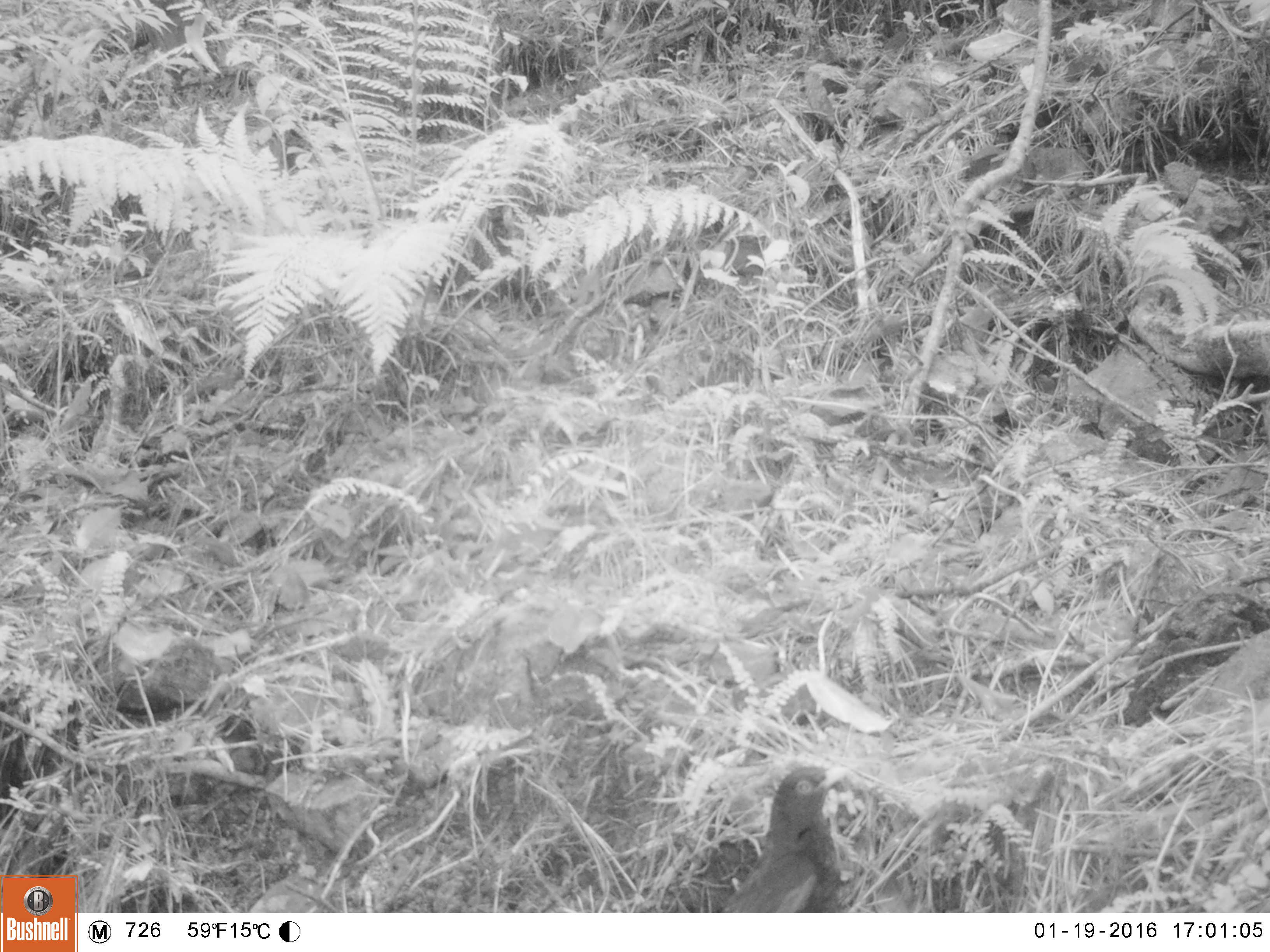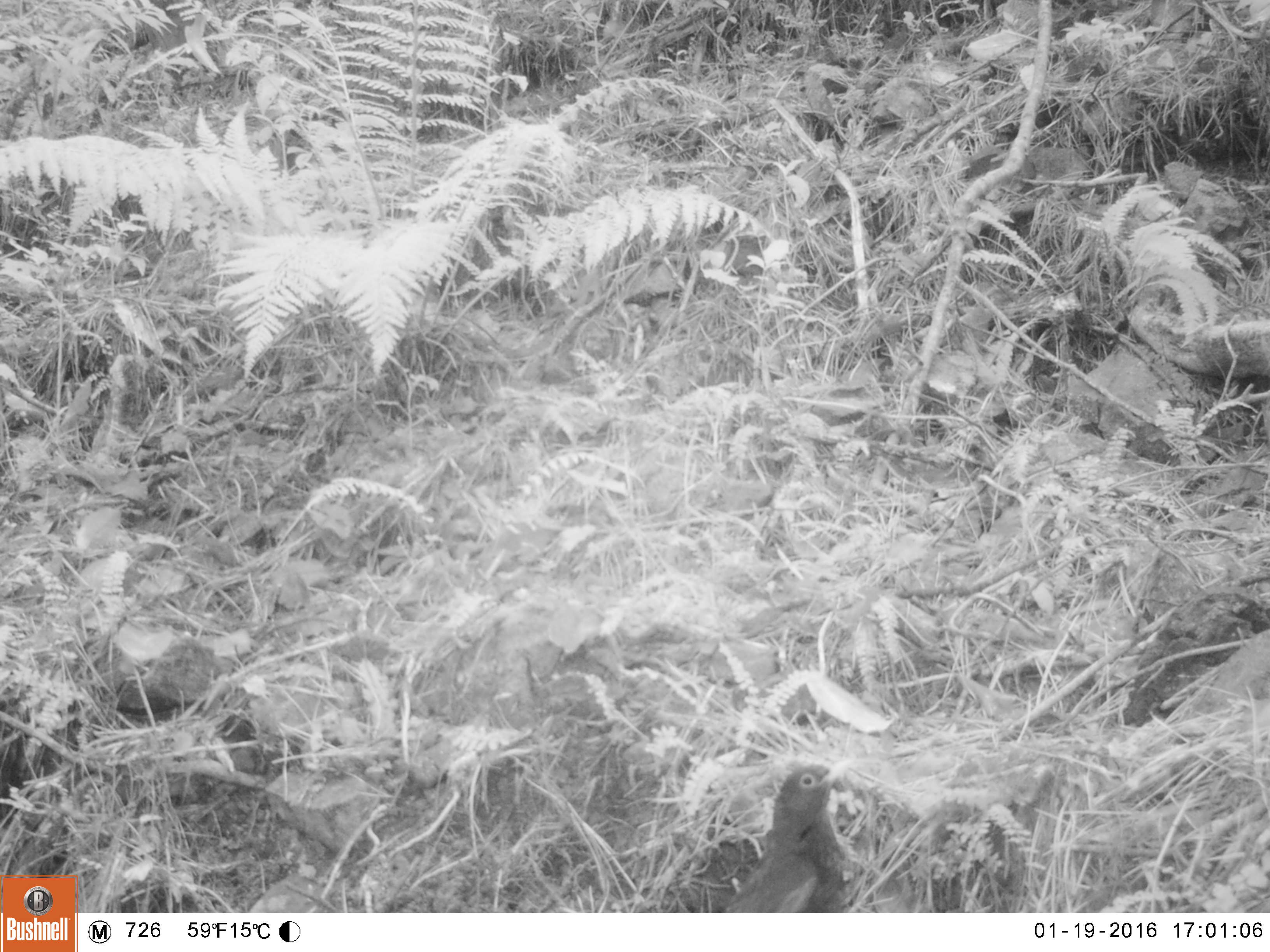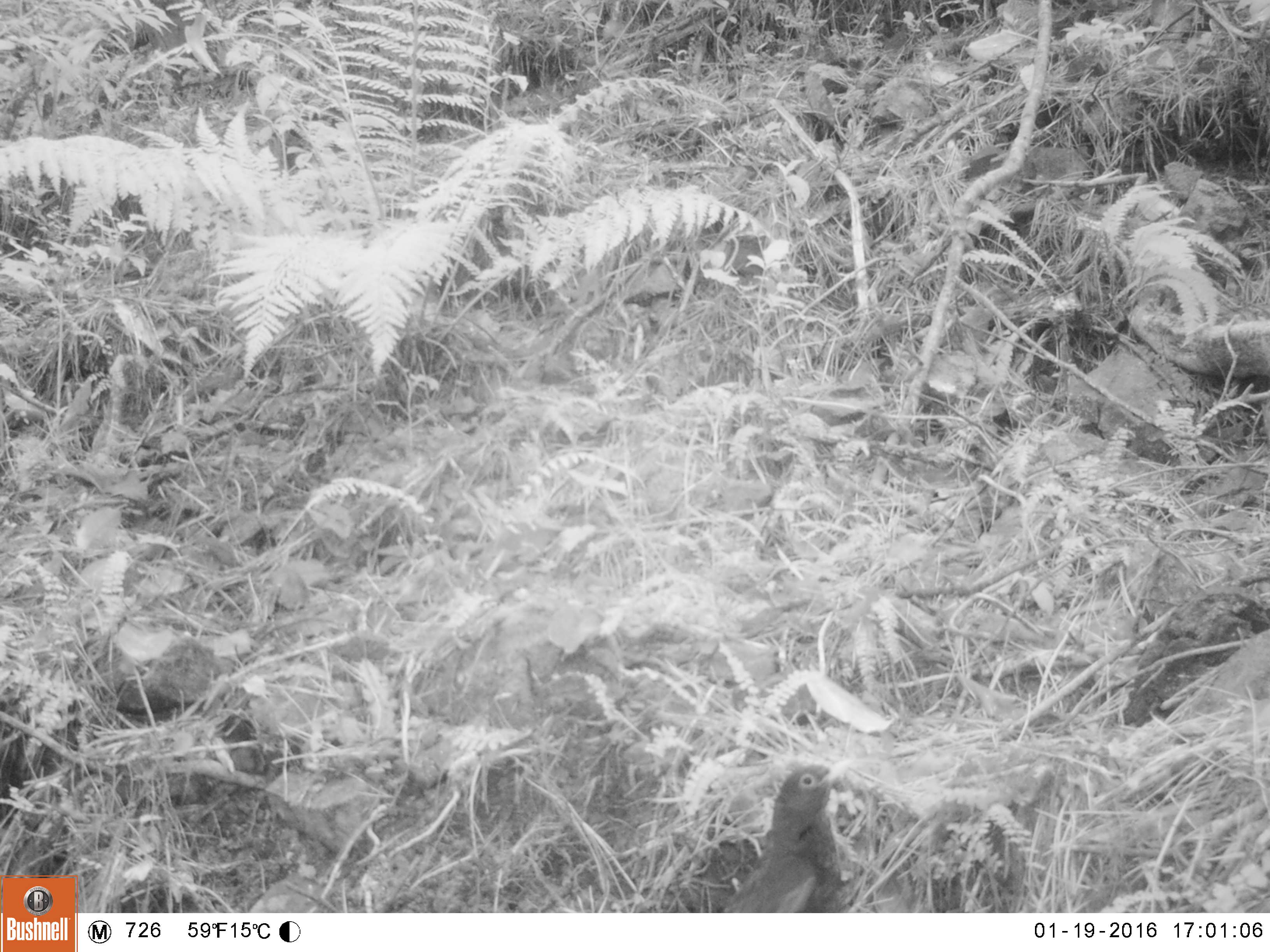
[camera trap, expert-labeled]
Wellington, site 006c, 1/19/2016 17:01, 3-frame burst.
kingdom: Animalia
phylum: Chordata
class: Aves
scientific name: Aves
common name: bird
Bird (Aves).